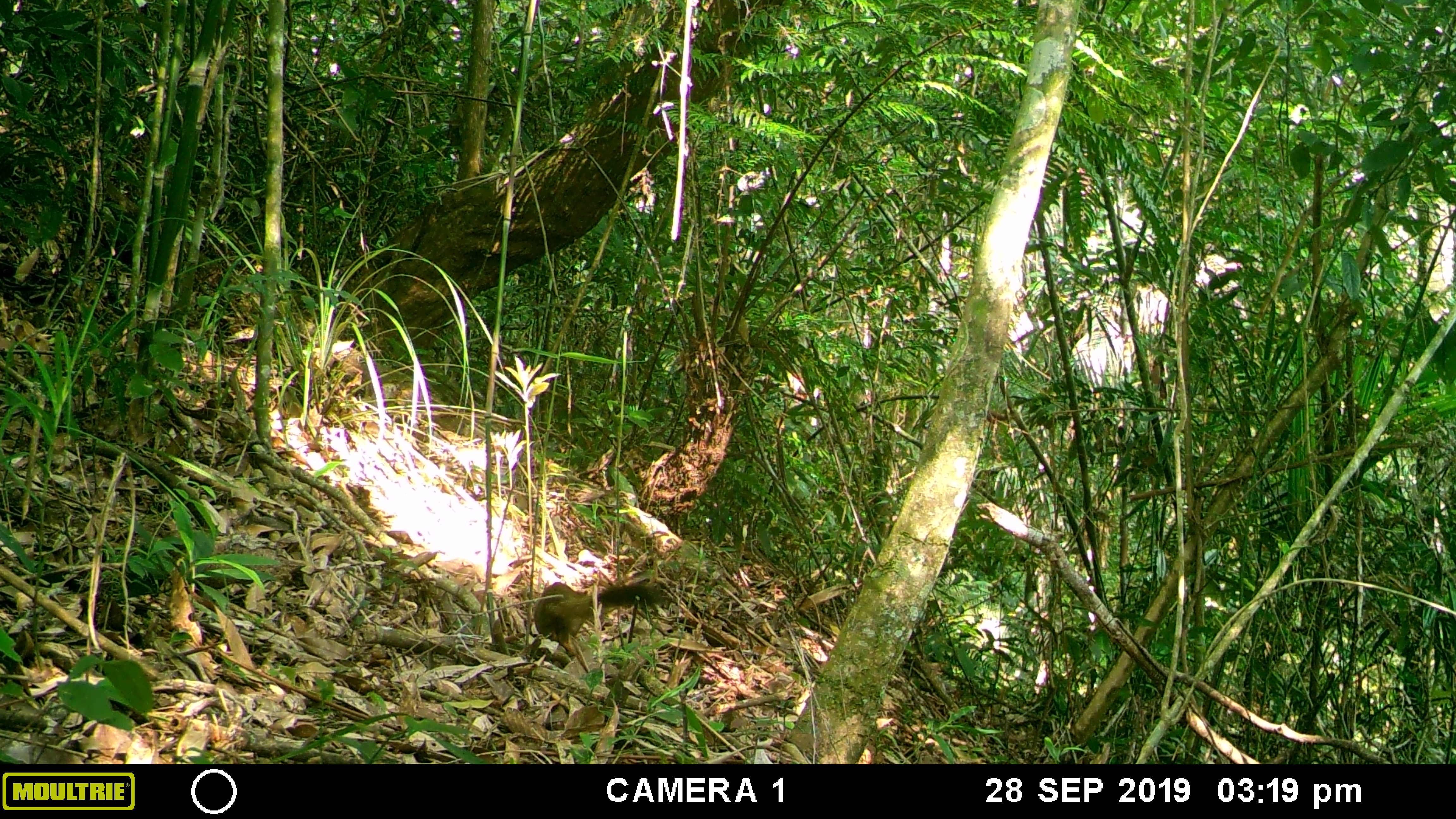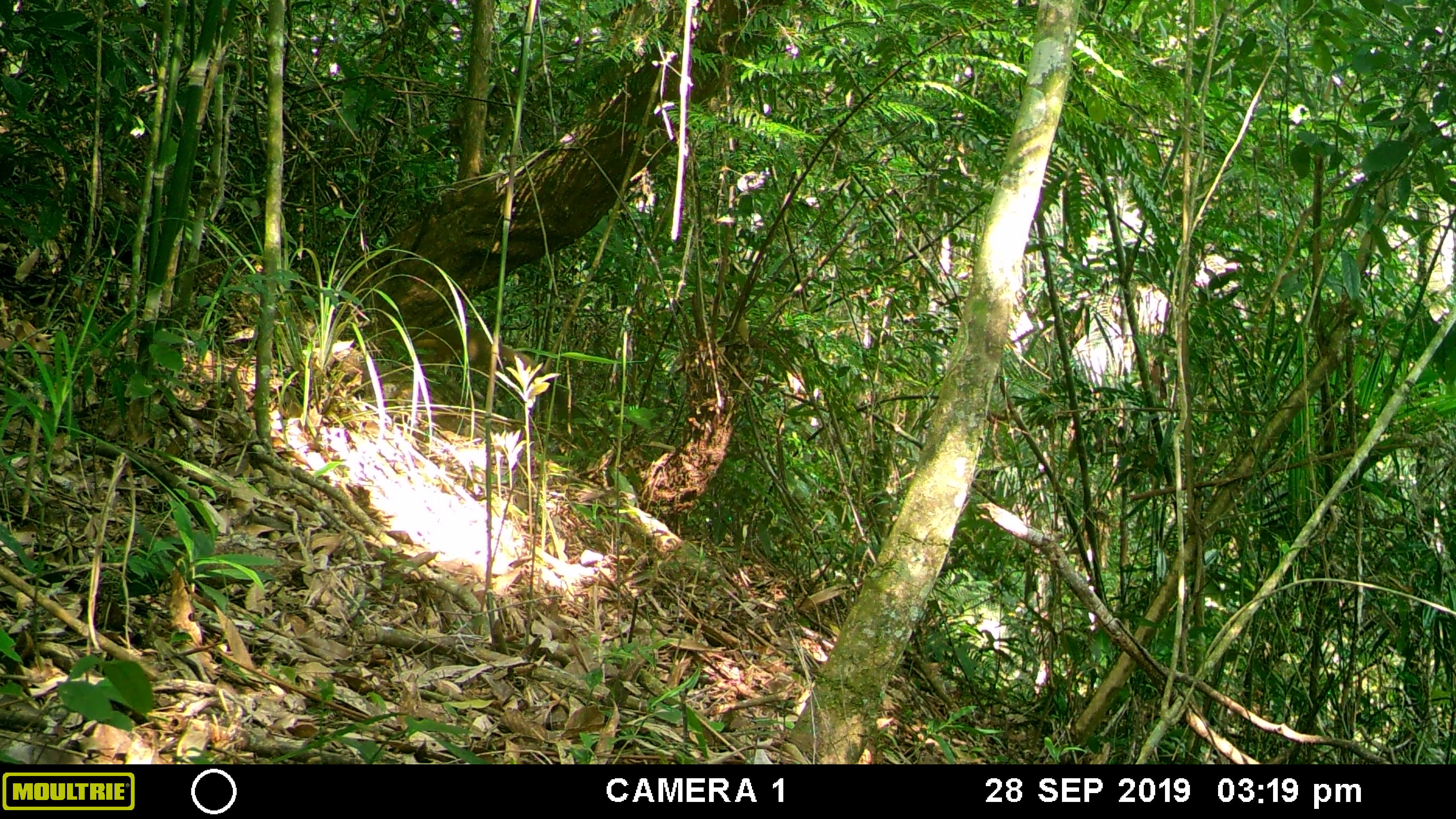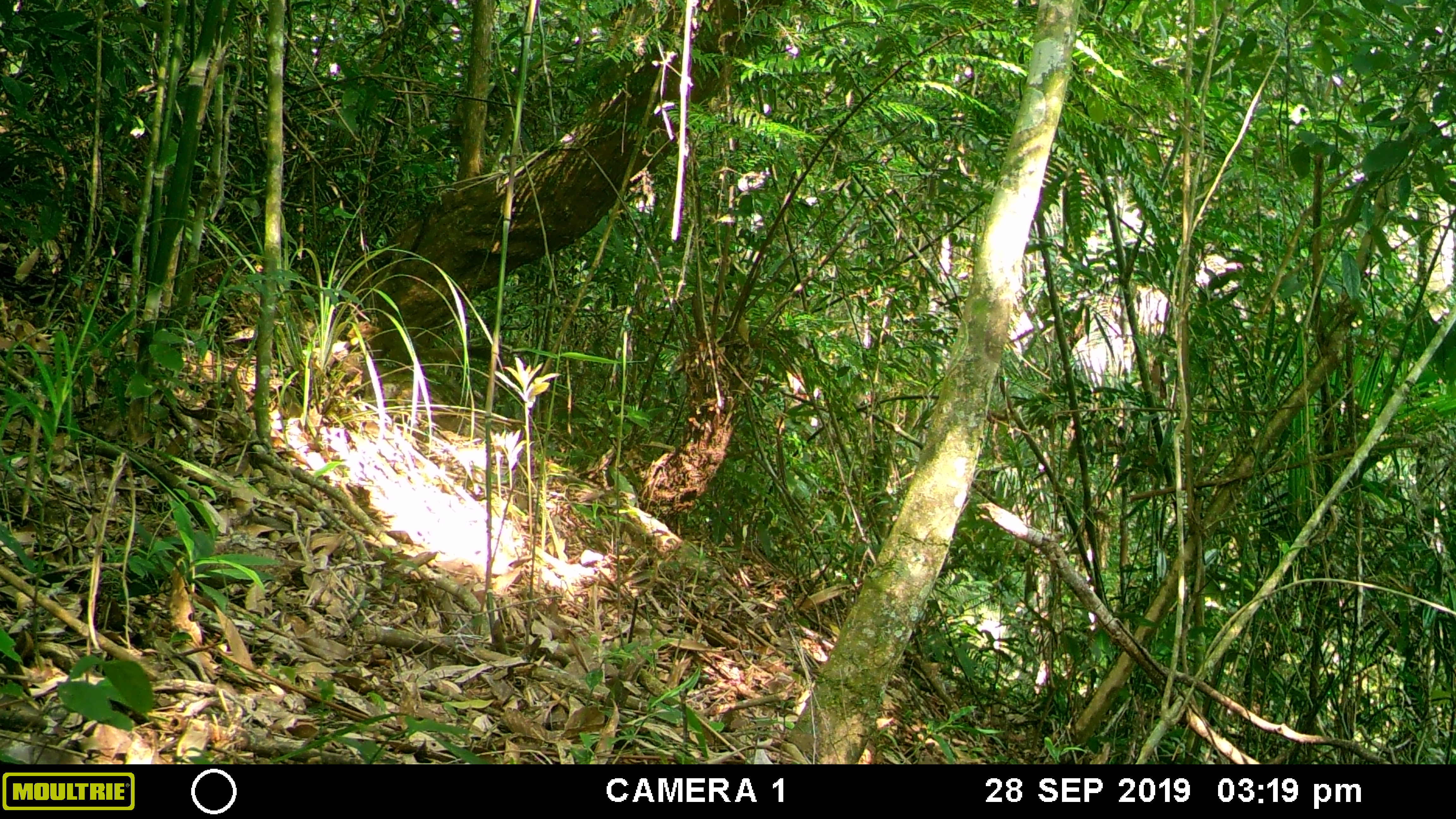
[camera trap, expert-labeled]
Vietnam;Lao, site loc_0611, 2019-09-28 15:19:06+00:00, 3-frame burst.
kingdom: Animalia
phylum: Chordata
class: Mammalia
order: Rodentia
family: Sciuridae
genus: Callosciurus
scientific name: Callosciurus erythraeus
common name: pallas's squirrel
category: pallass squirrel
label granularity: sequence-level